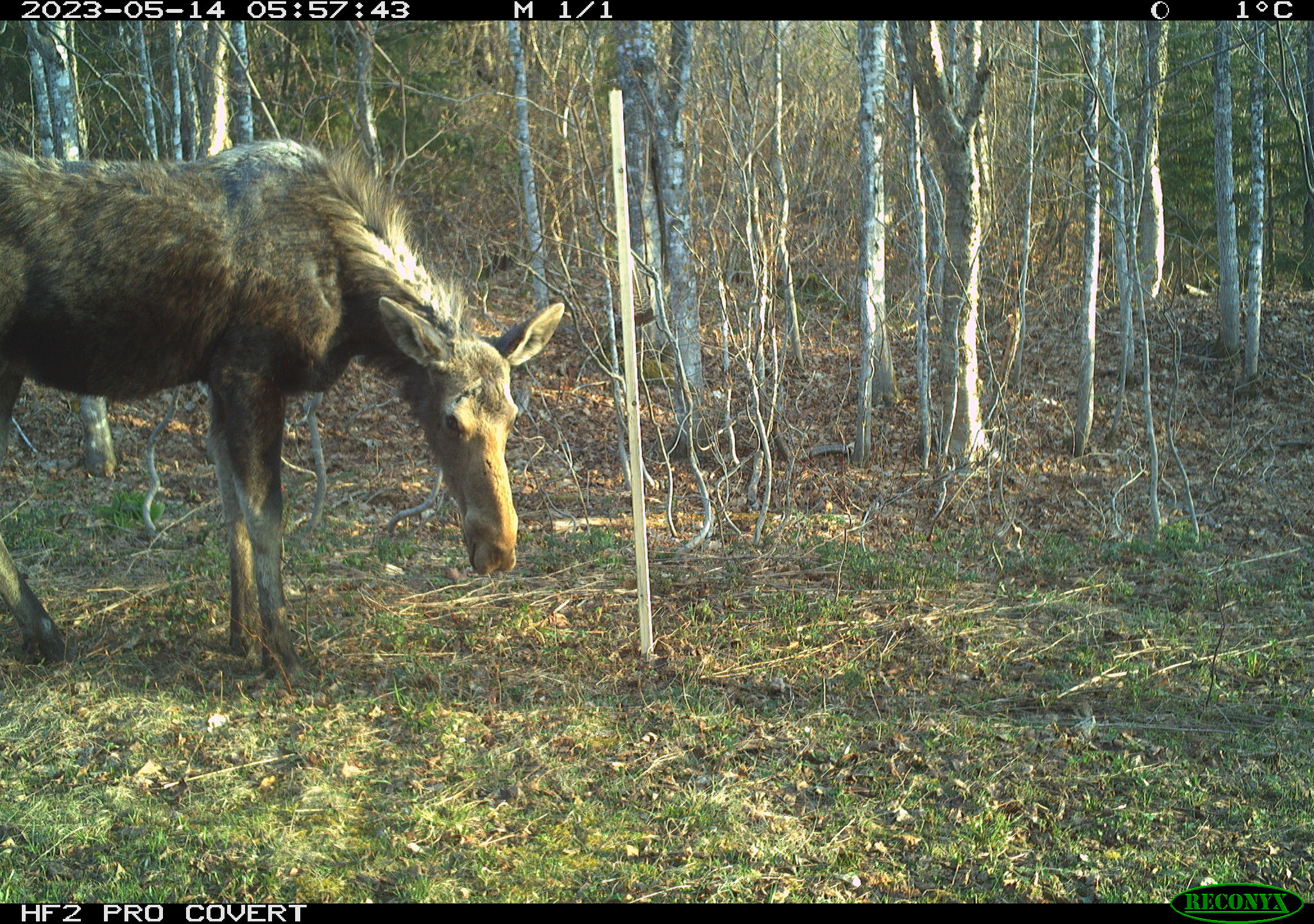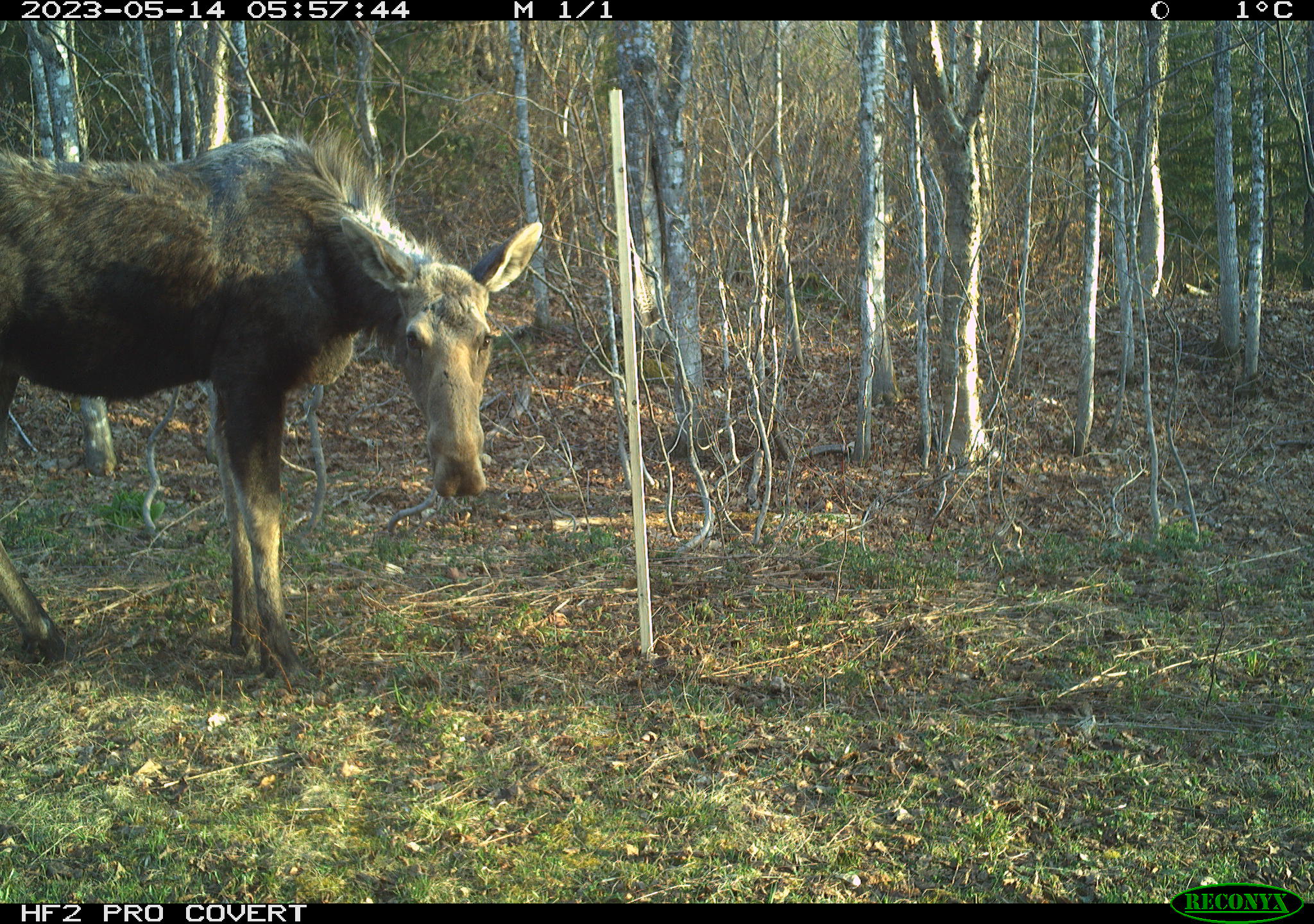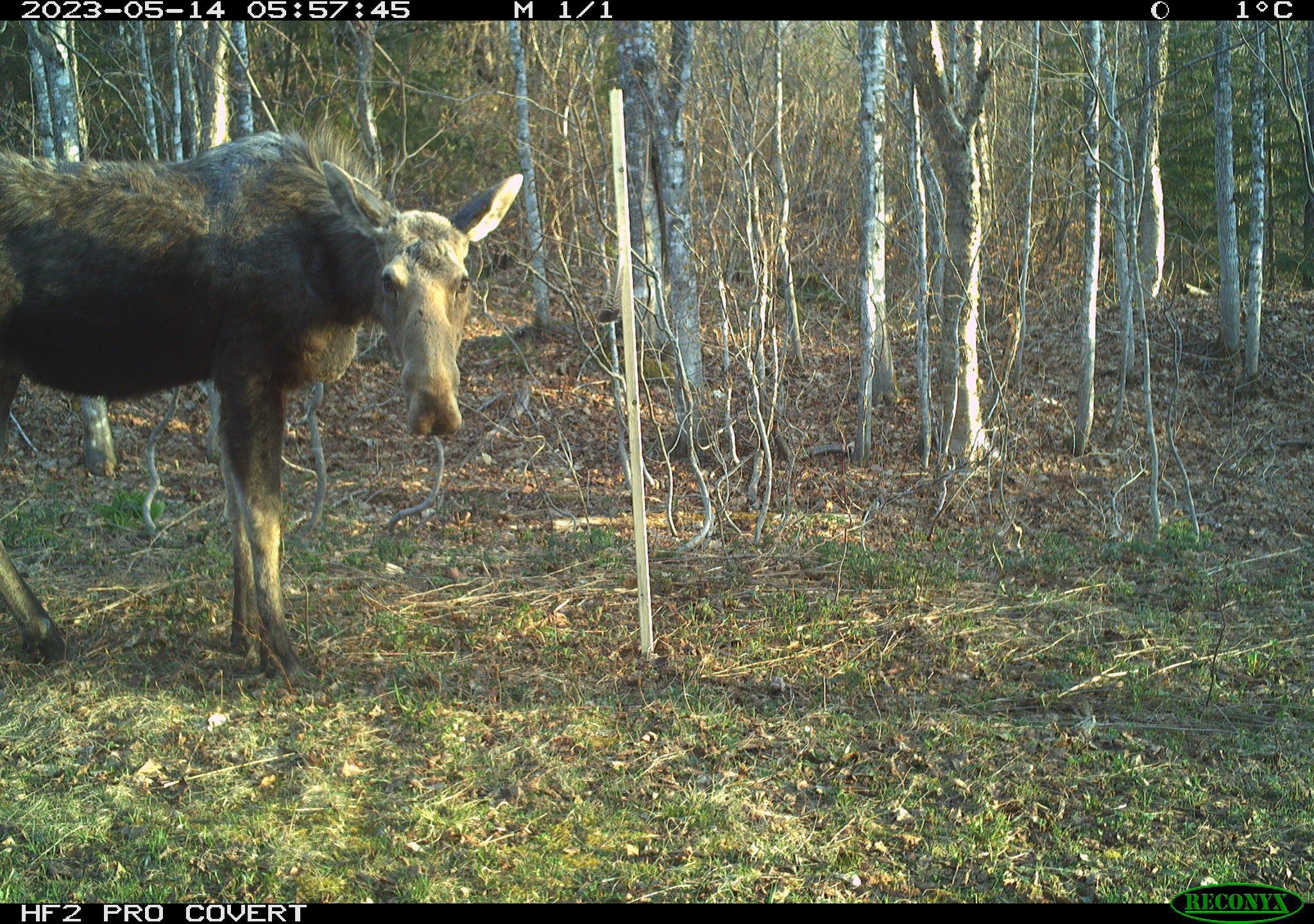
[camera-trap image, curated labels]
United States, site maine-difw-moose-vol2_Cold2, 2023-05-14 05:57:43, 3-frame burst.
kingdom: Animalia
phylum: Chordata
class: Mammalia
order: Artiodactyla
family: Cervidae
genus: Alces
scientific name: Alces alces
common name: moose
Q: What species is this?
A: Moose (Alces alces).